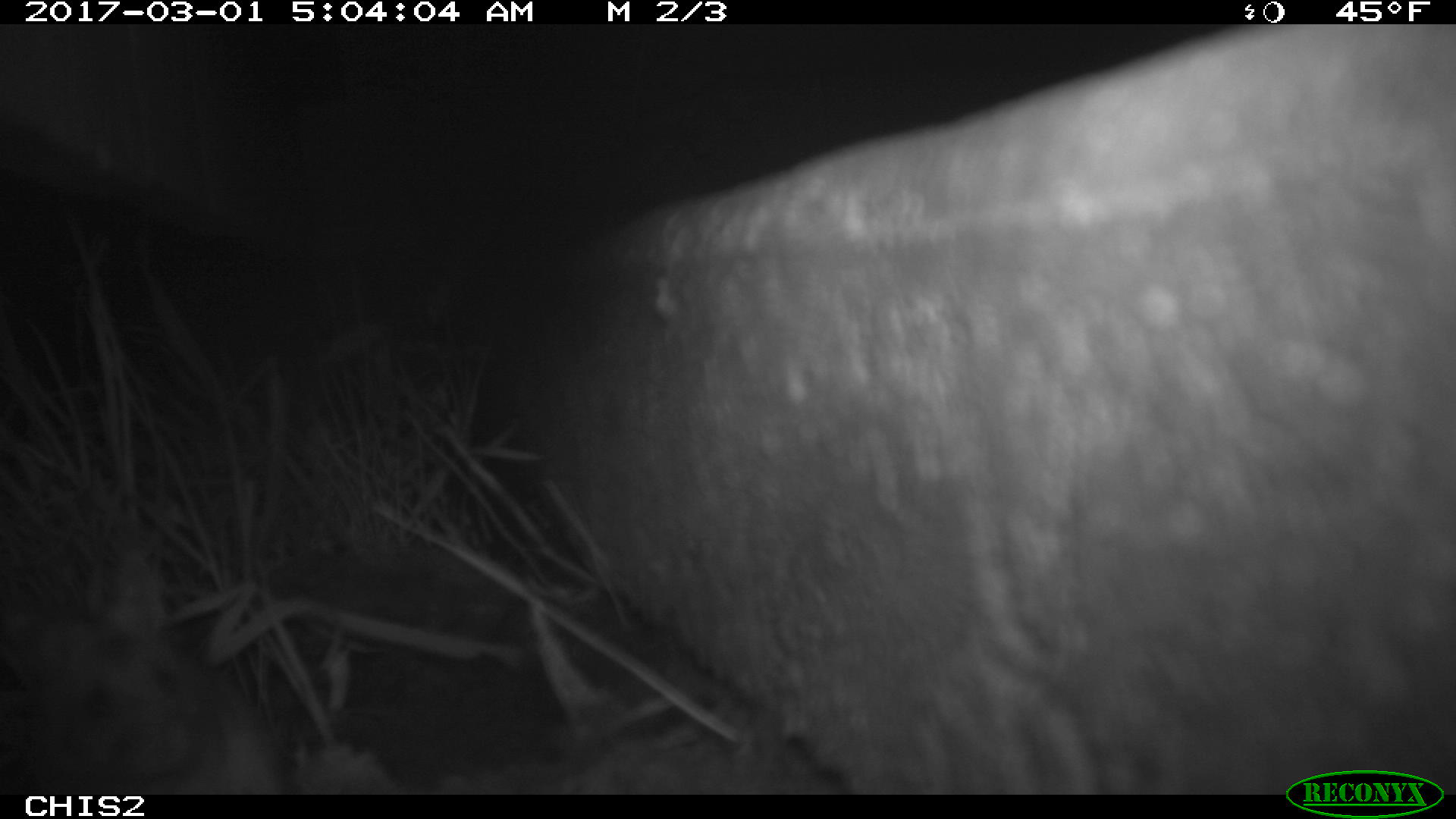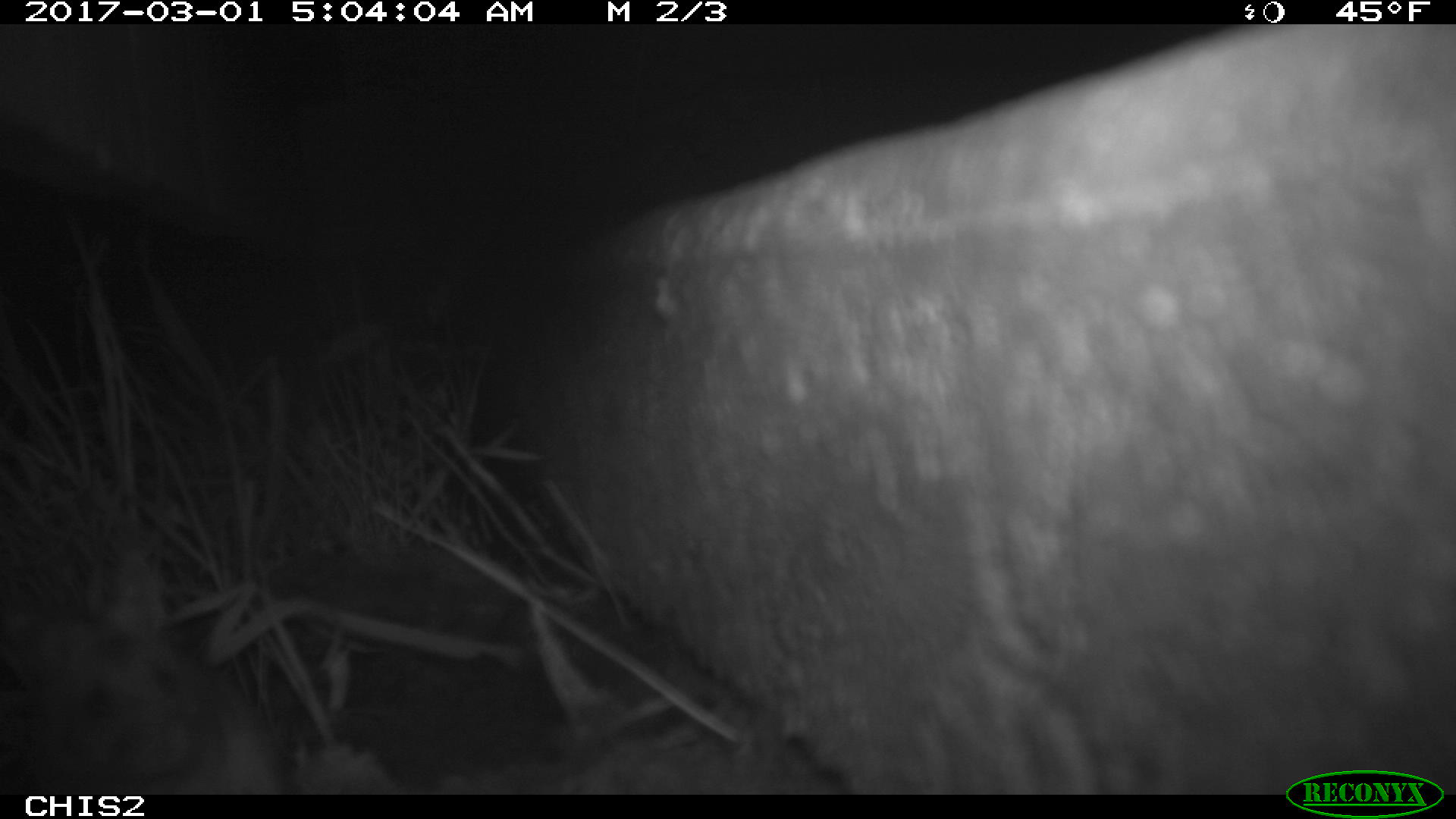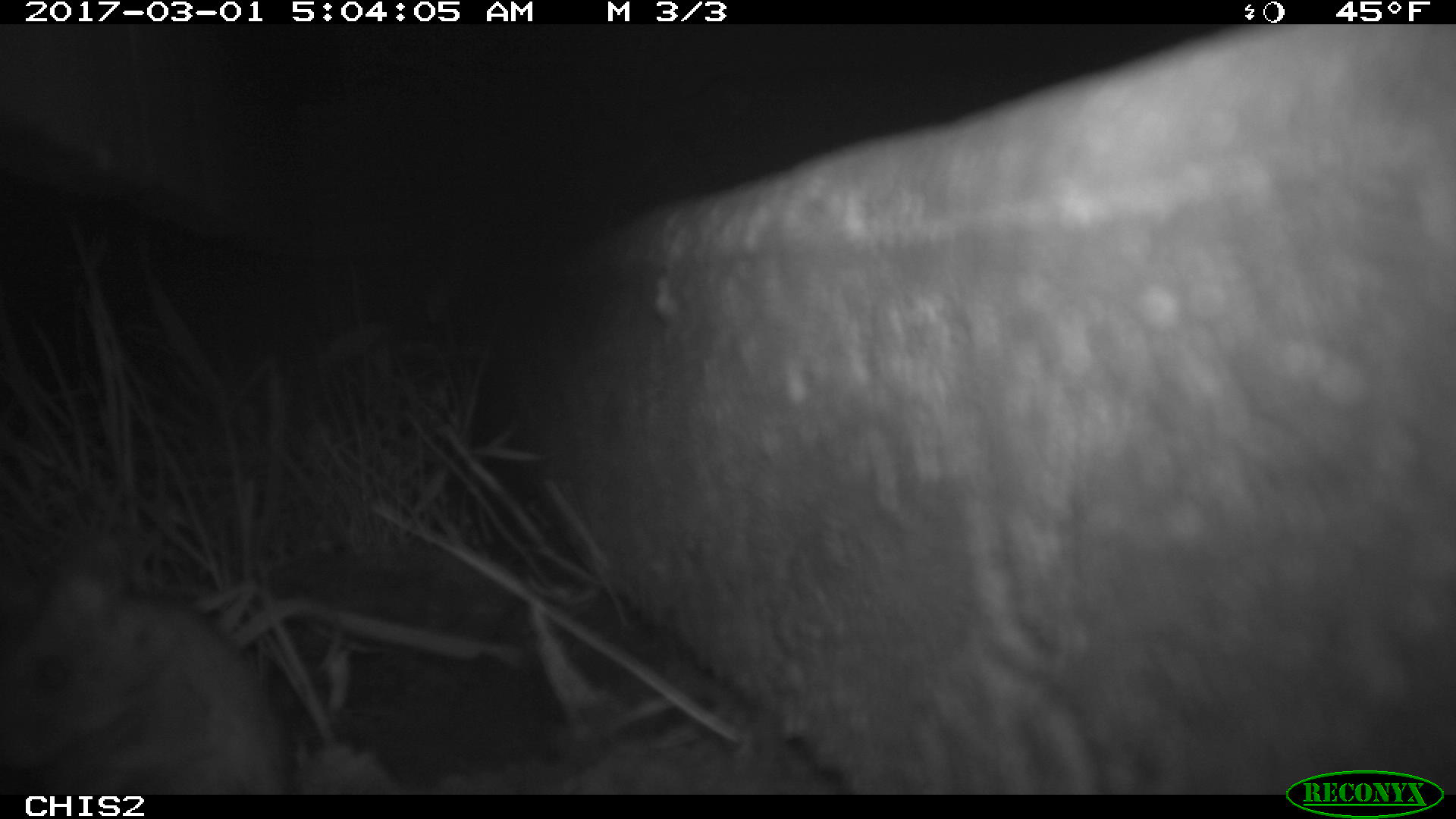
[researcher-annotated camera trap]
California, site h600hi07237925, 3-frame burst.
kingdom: Animalia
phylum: Chordata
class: Mammalia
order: Rodentia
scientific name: Rodentia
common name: rodent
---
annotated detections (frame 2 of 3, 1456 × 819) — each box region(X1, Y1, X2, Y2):
rodent: region(0, 554, 285, 792)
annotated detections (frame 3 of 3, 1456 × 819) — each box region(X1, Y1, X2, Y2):
rodent: region(0, 537, 287, 794)